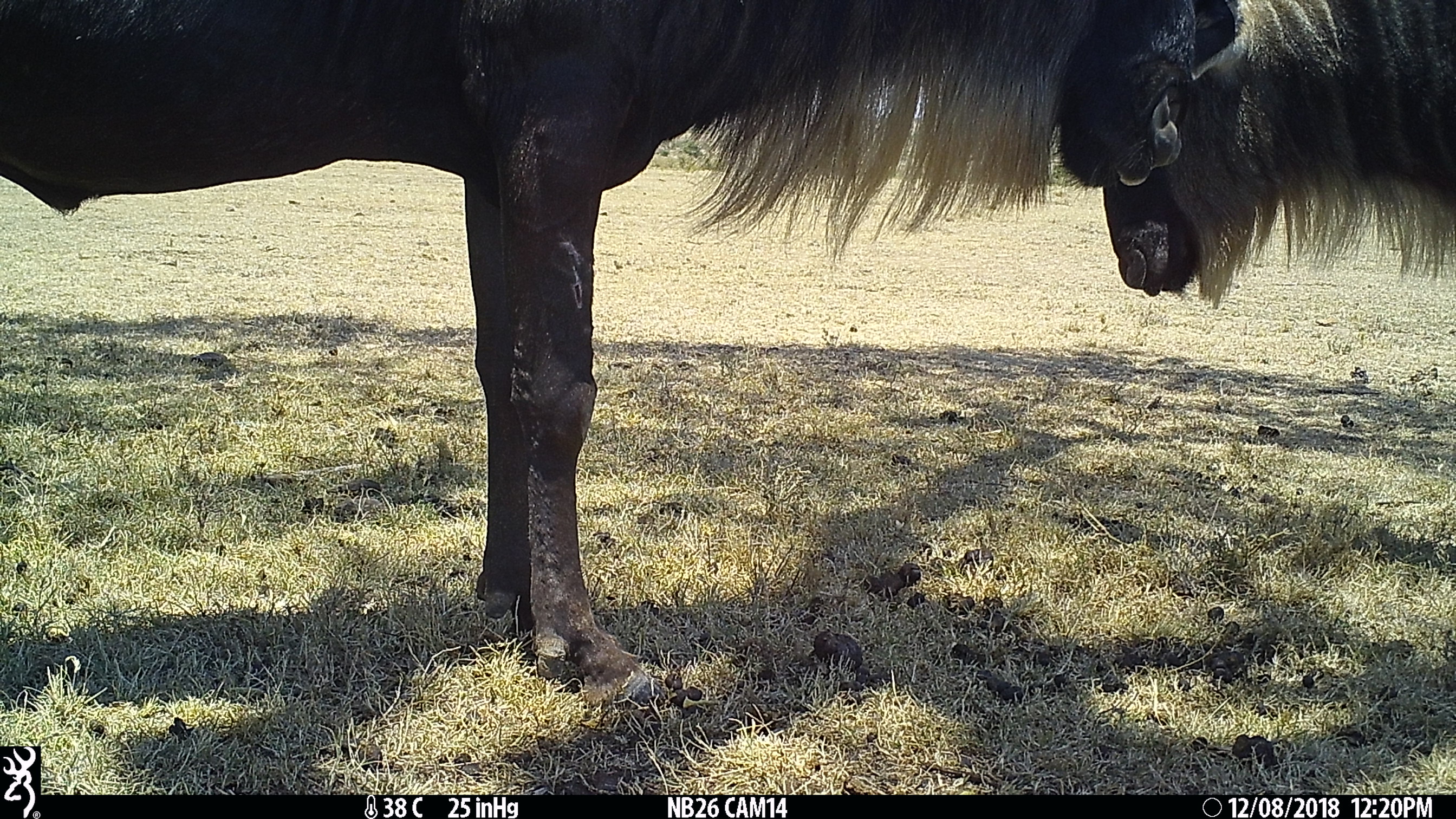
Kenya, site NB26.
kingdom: Animalia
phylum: Chordata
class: Mammalia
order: Artiodactyla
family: Bovidae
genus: Connochaetes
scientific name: Connochaetes taurinus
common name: blue wildebeest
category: wildebeest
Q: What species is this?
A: Wildebeest (blue wildebeest) (Connochaetes taurinus).